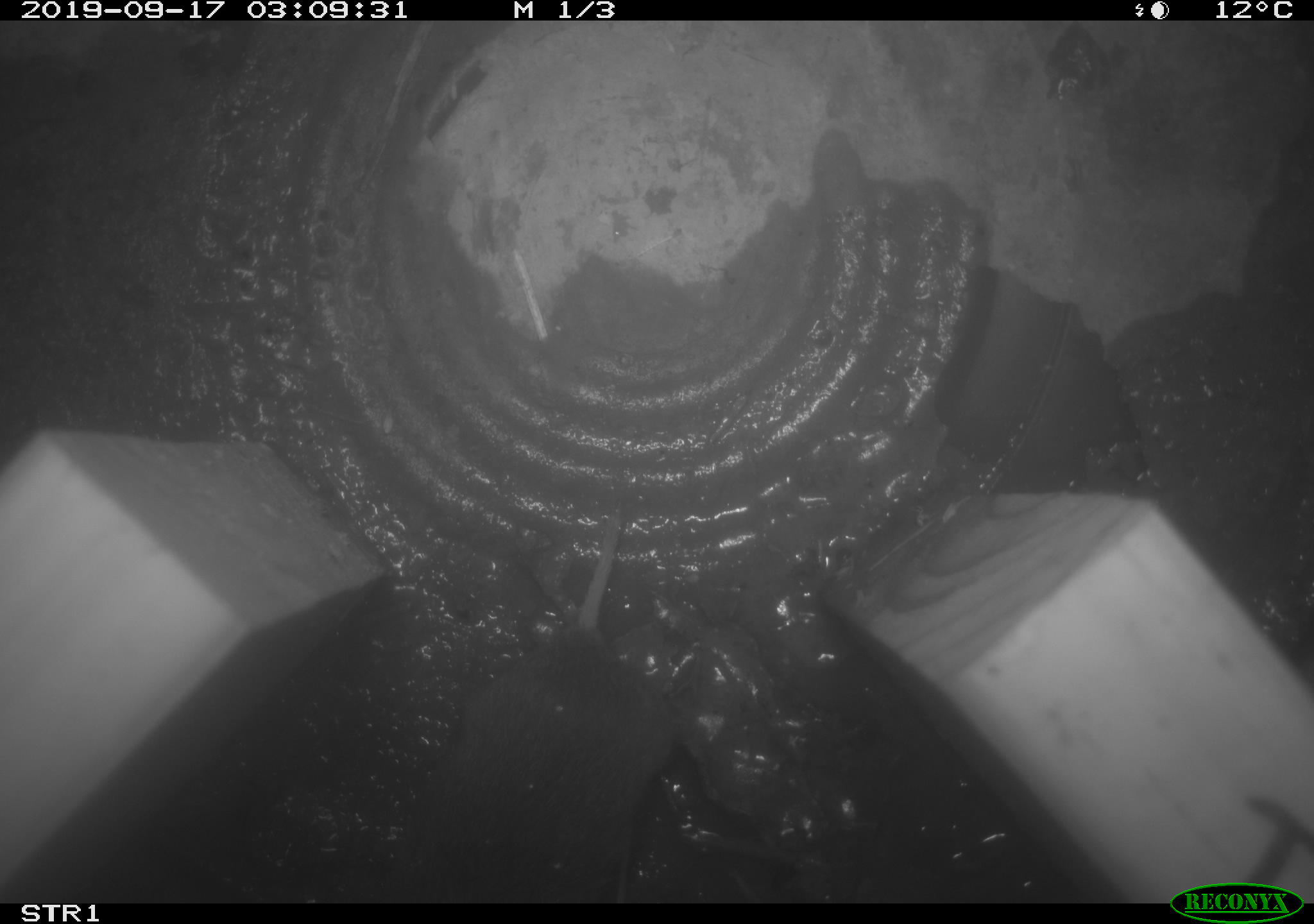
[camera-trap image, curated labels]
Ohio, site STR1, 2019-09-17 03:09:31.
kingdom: Animalia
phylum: Chordata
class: Mammalia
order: Rodentia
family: Cricetidae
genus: Microtus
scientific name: Microtus pennsylvanicus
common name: meadow vole